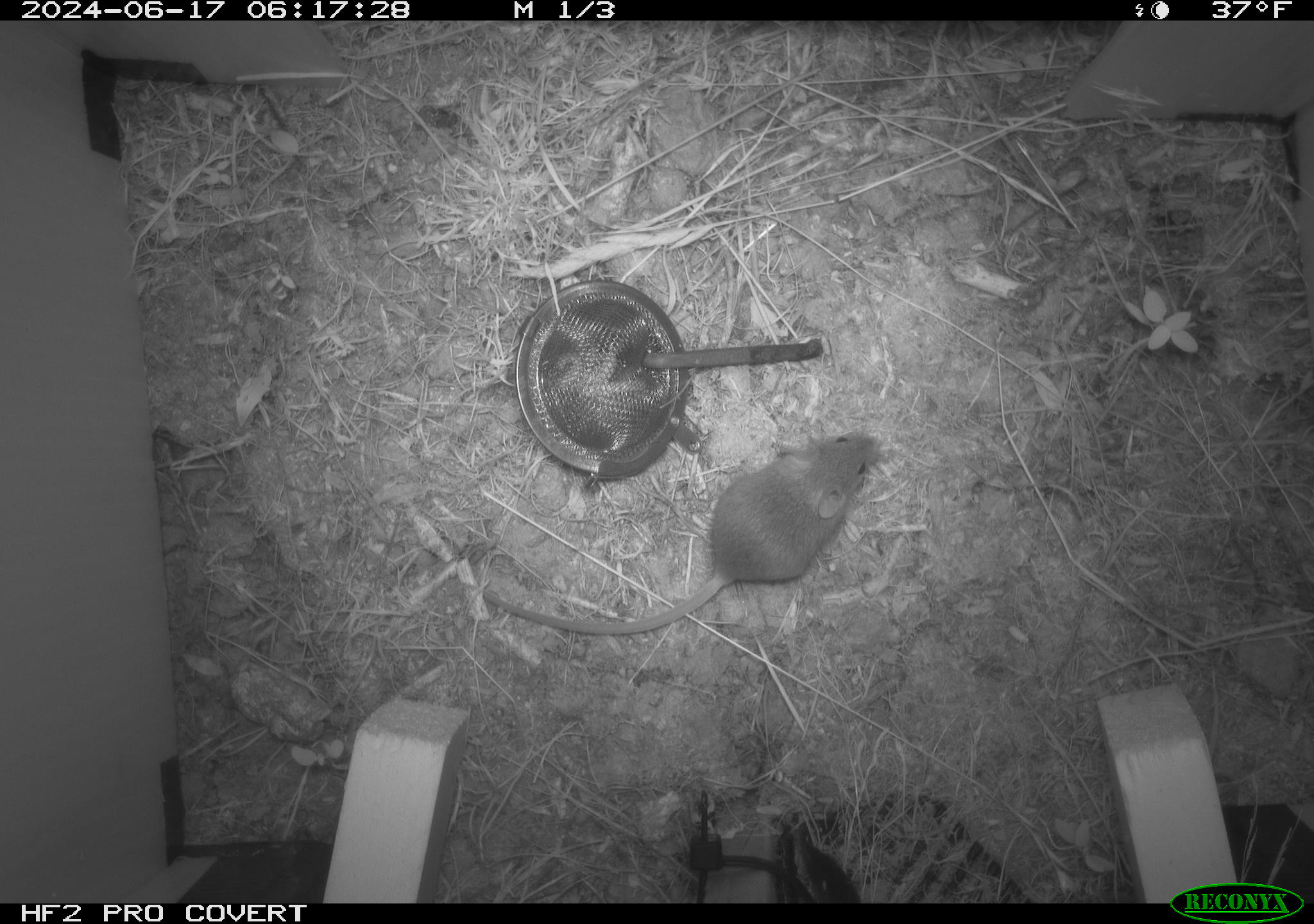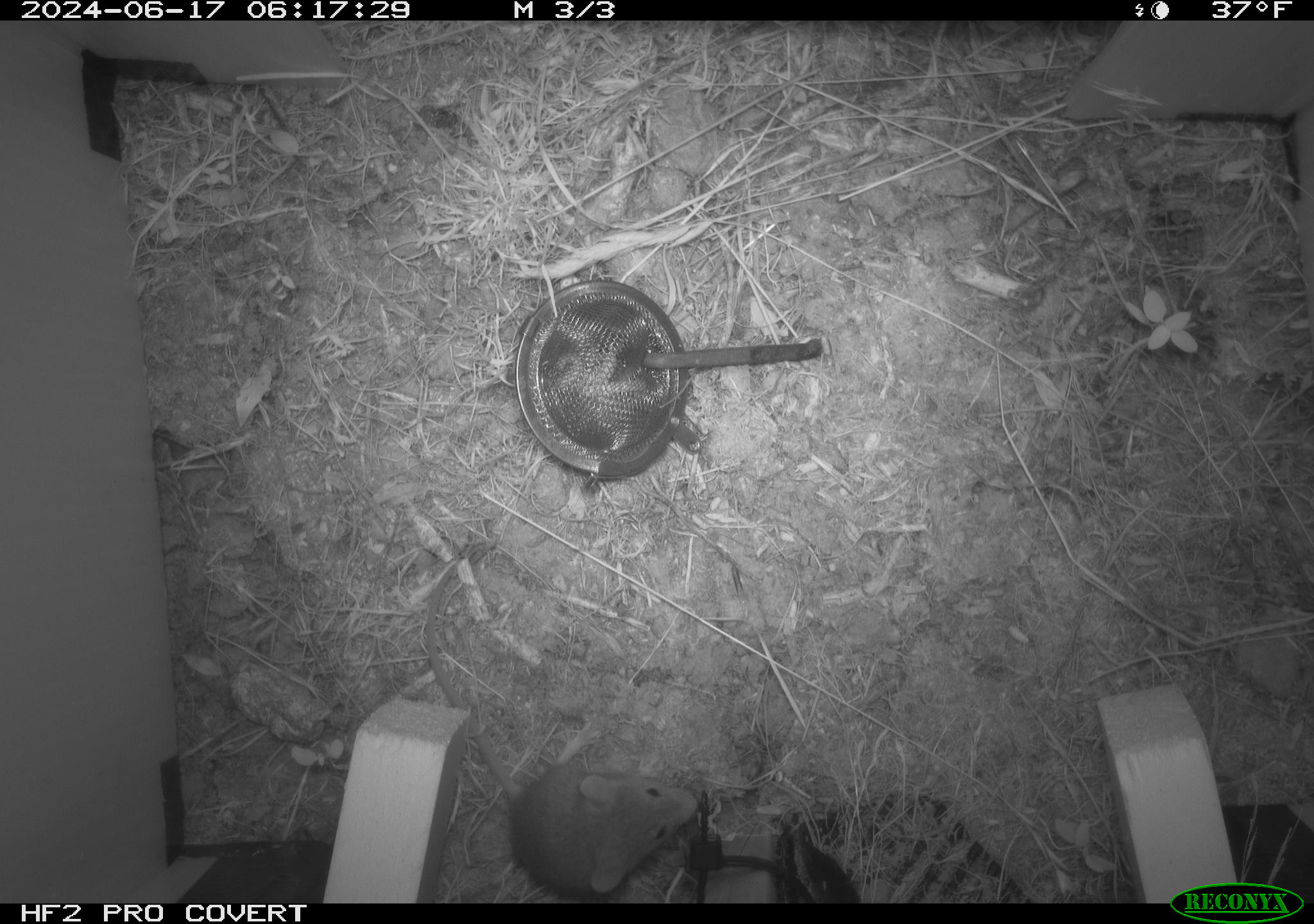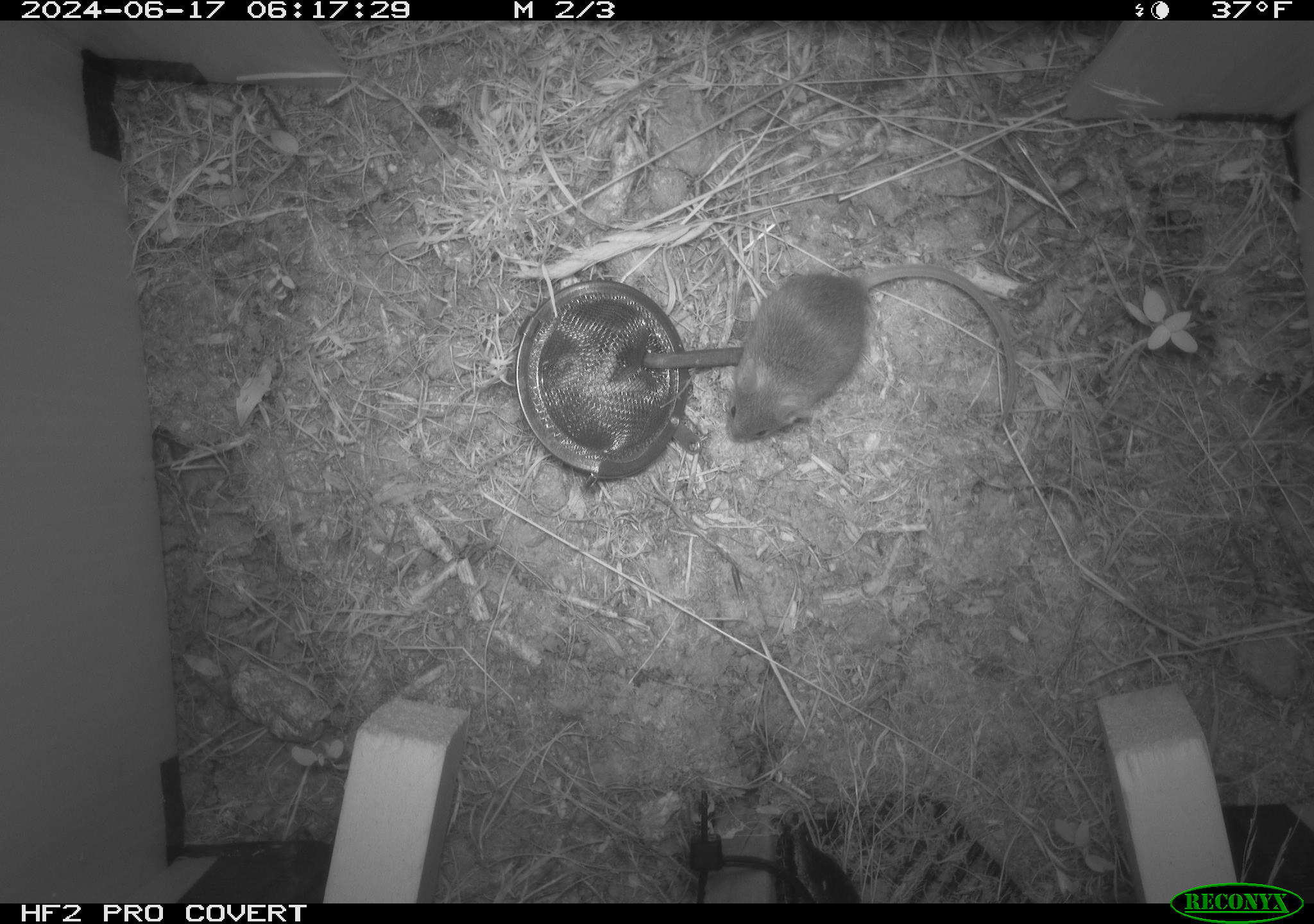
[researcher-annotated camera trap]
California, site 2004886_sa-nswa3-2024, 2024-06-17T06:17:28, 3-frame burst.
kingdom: Animalia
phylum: Chordata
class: Mammalia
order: Rodentia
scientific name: Rodentia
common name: rodent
Rodent (Rodentia).